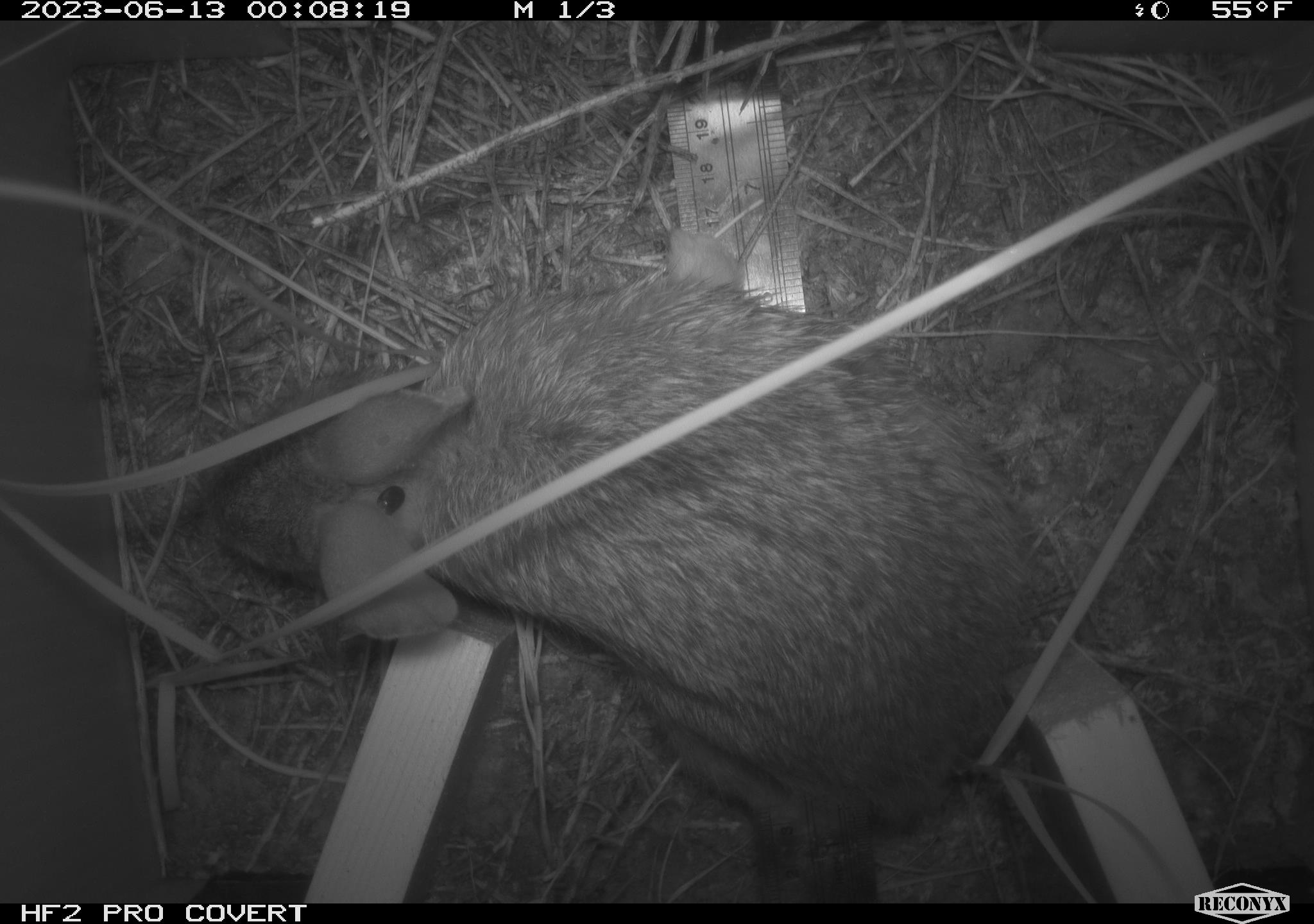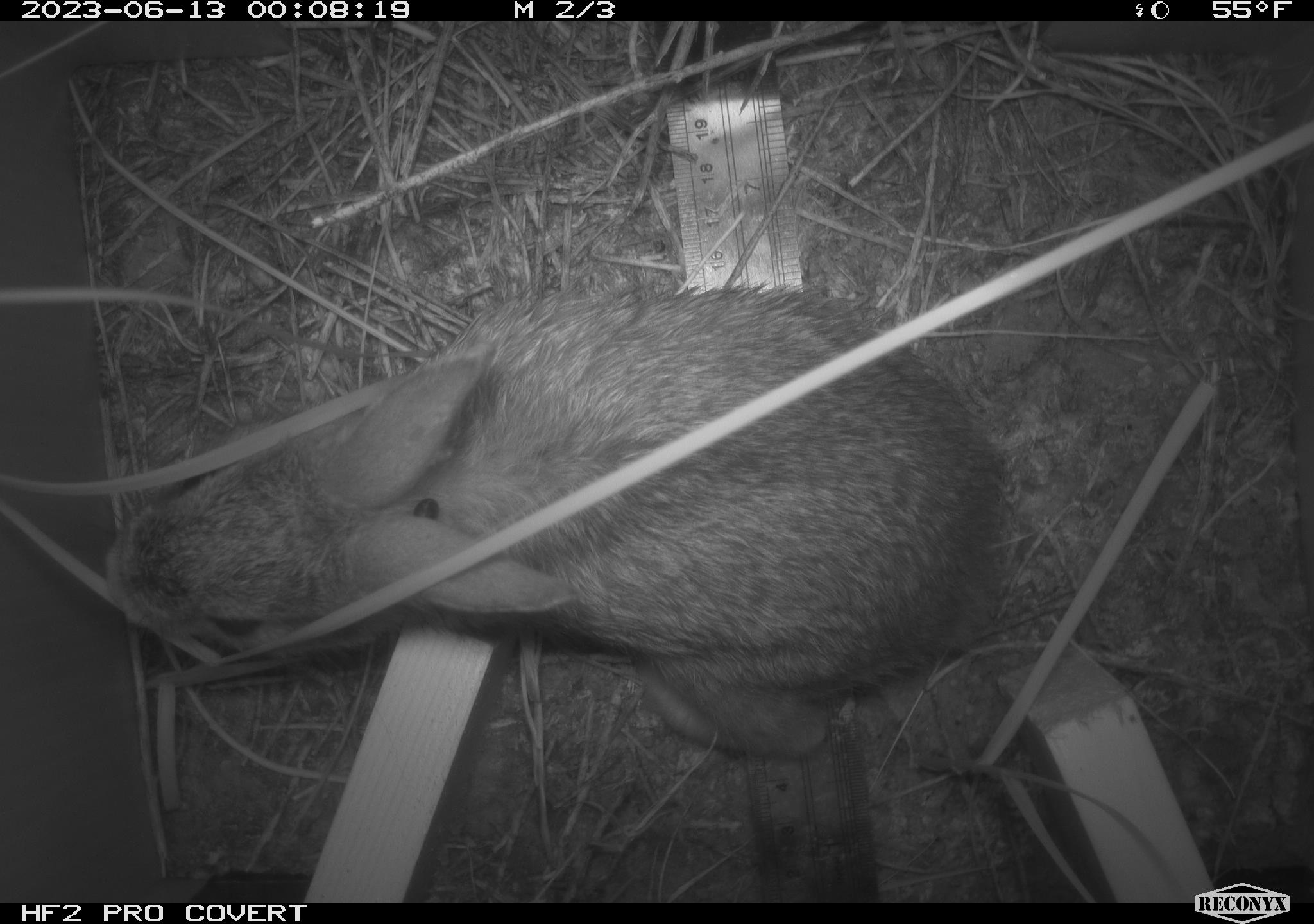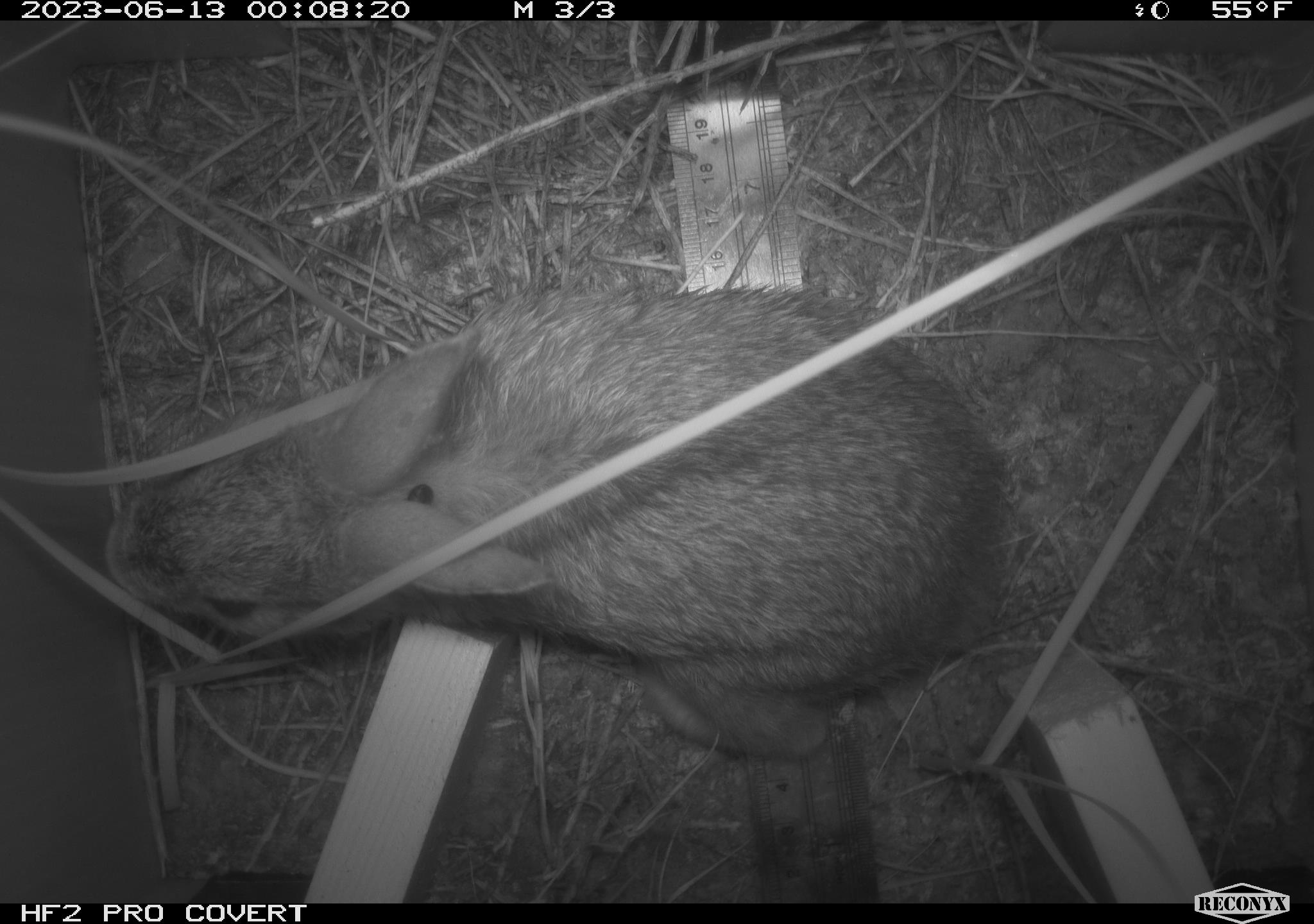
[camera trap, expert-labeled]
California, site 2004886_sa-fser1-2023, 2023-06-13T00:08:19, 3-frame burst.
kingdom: Animalia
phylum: Chordata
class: Mammalia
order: Lagomorpha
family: Leporidae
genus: Sylvilagus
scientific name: Sylvilagus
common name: cottontail rabbits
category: sylvilagus species